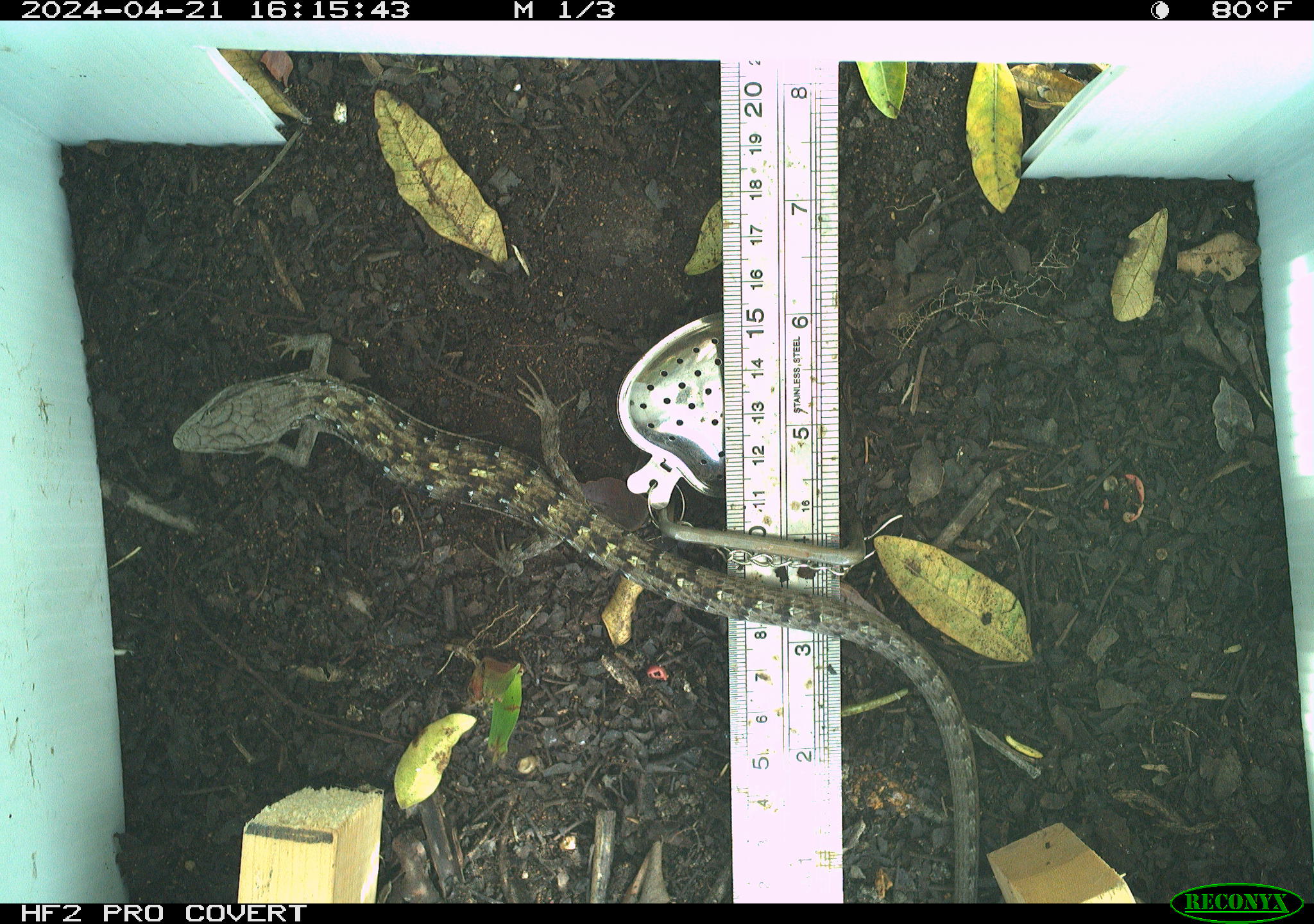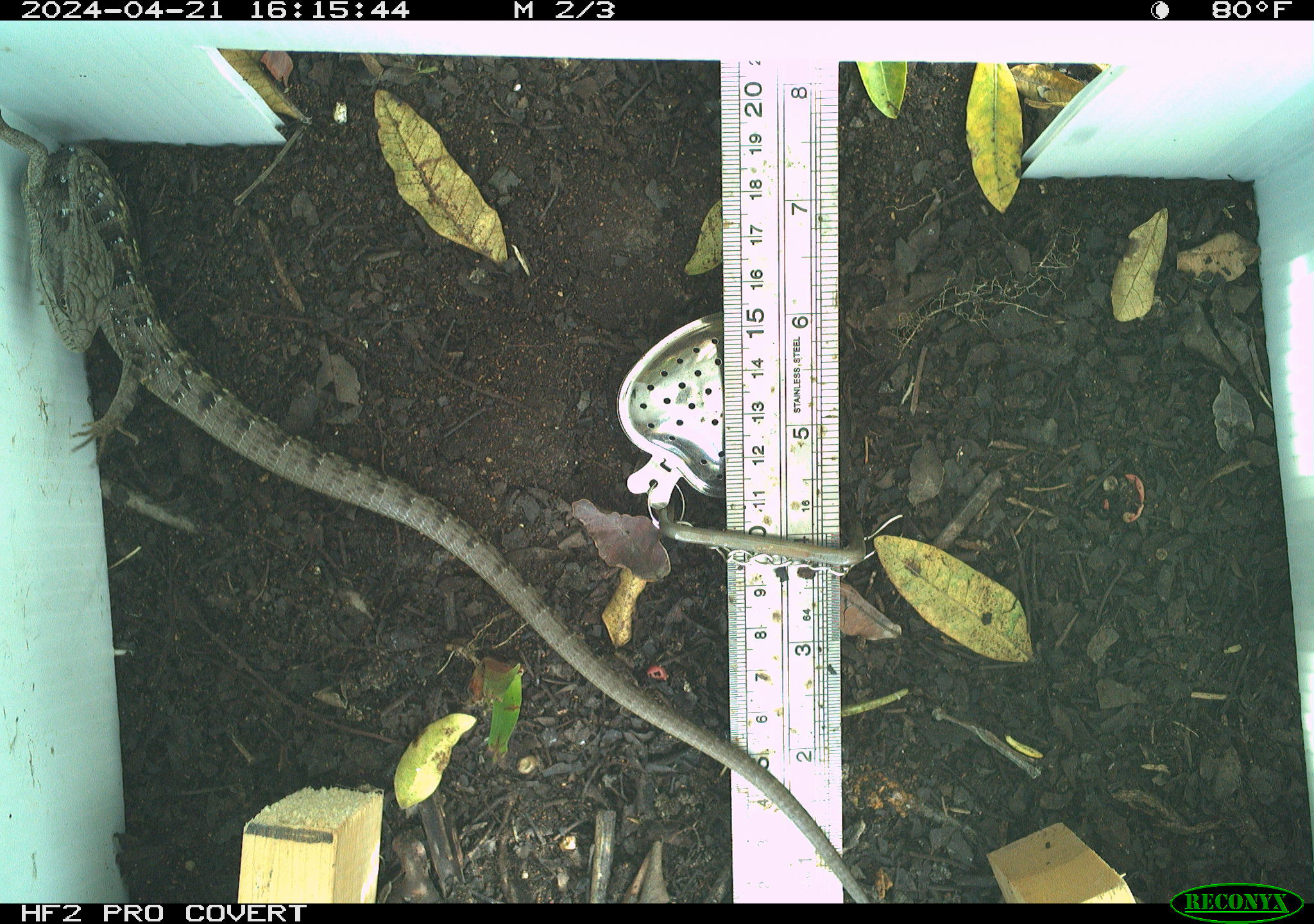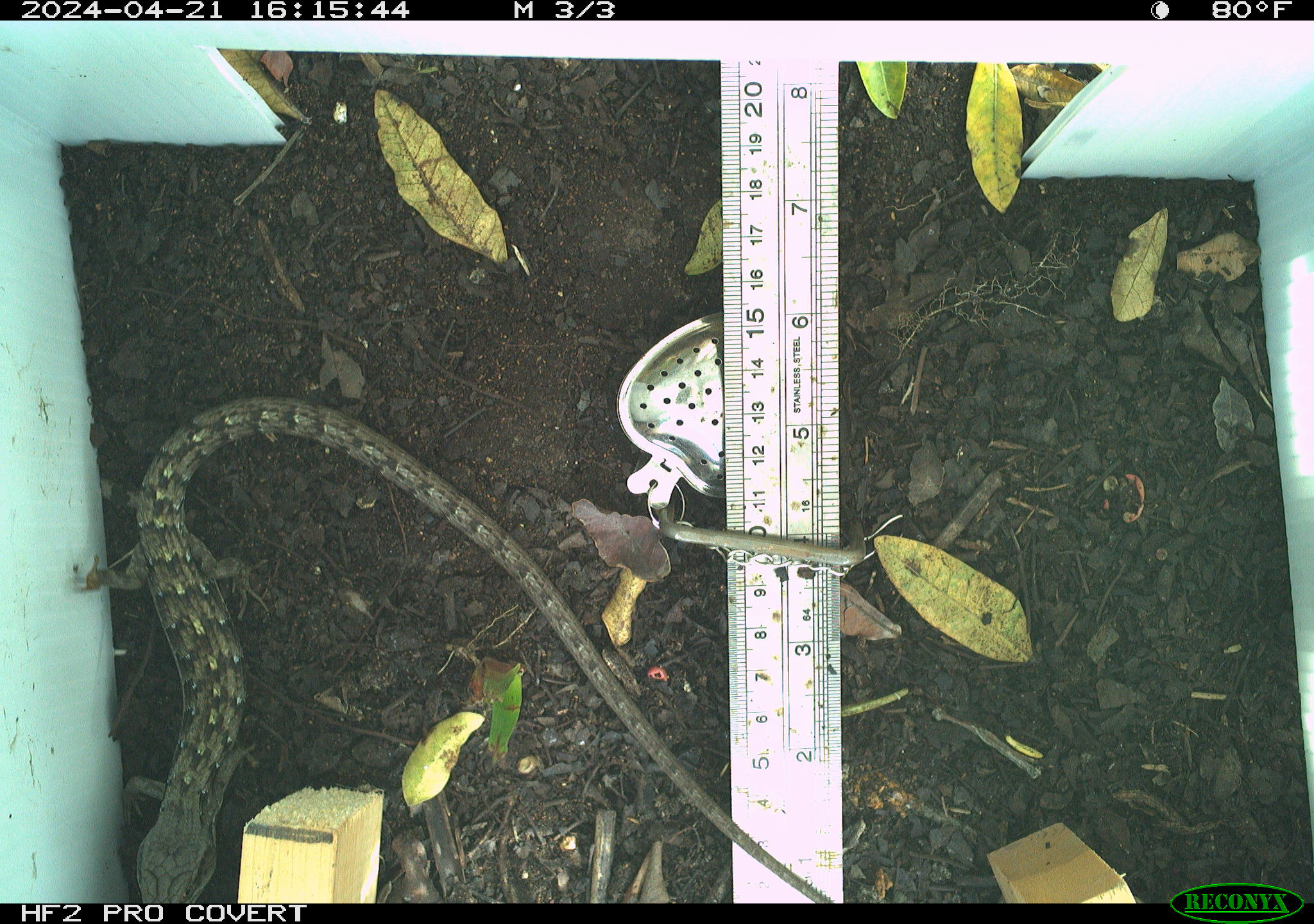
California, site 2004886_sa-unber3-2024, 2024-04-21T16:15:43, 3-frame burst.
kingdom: Animalia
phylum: Chordata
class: Reptilia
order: Squamata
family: Anguidae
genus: Elgaria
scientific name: Elgaria multicarinata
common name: southern alligator lizard